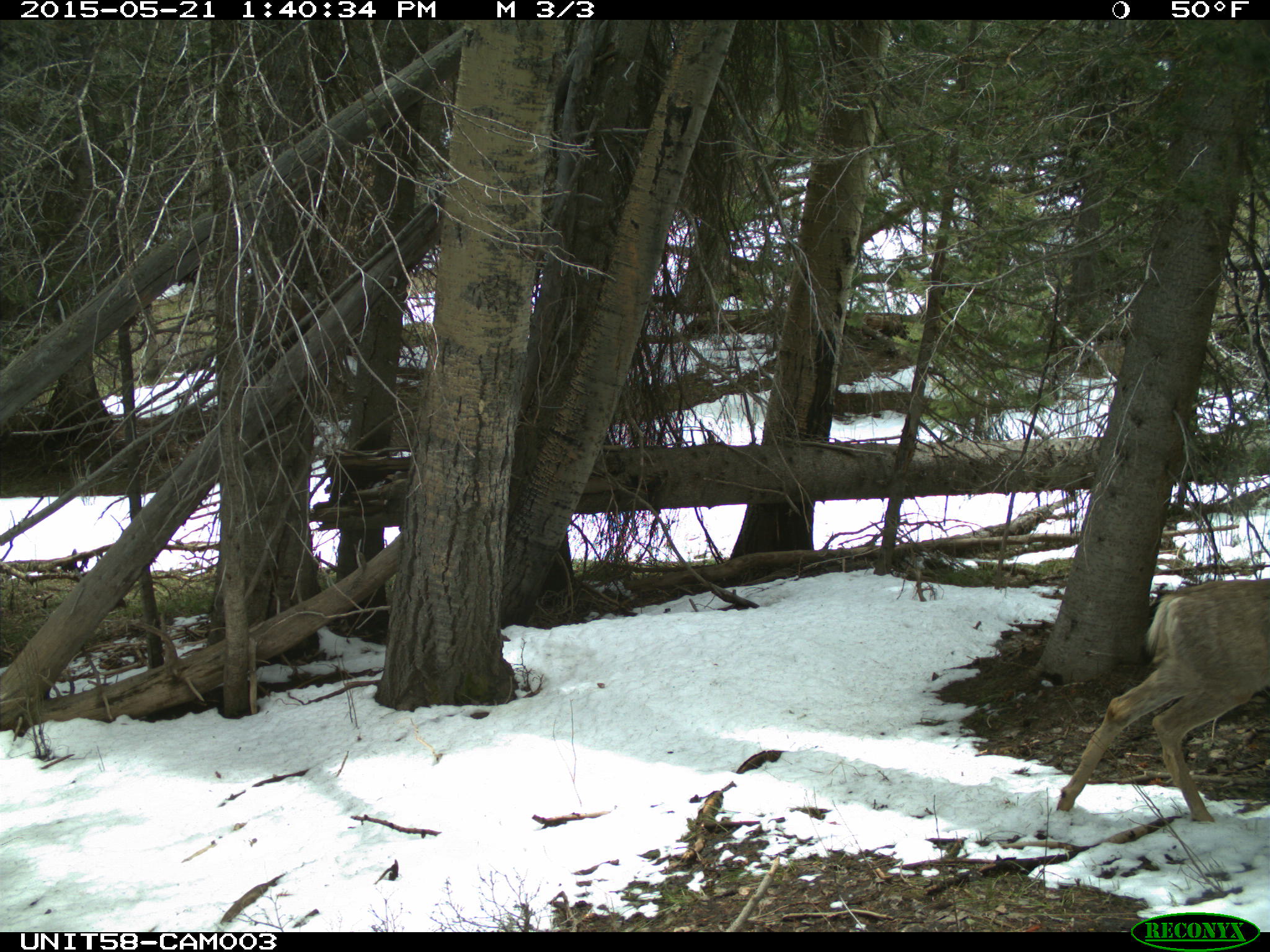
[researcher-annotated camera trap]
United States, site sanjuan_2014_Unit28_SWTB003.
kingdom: Animalia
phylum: Chordata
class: Mammalia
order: Artiodactyla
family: Cervidae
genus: Odocoileus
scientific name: Odocoileus hemionus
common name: mule deer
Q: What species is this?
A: Odocoileus hemionus (mule deer).